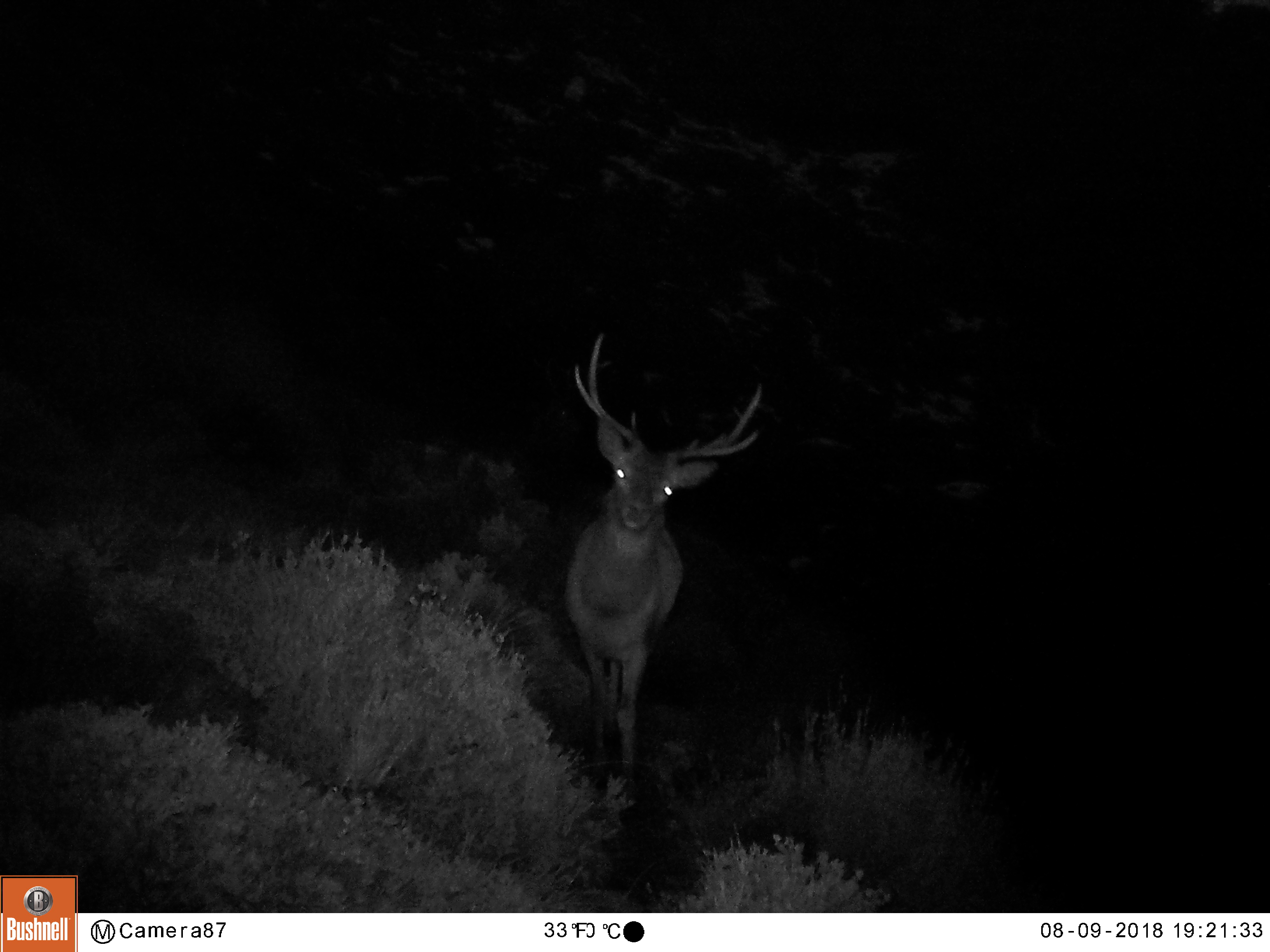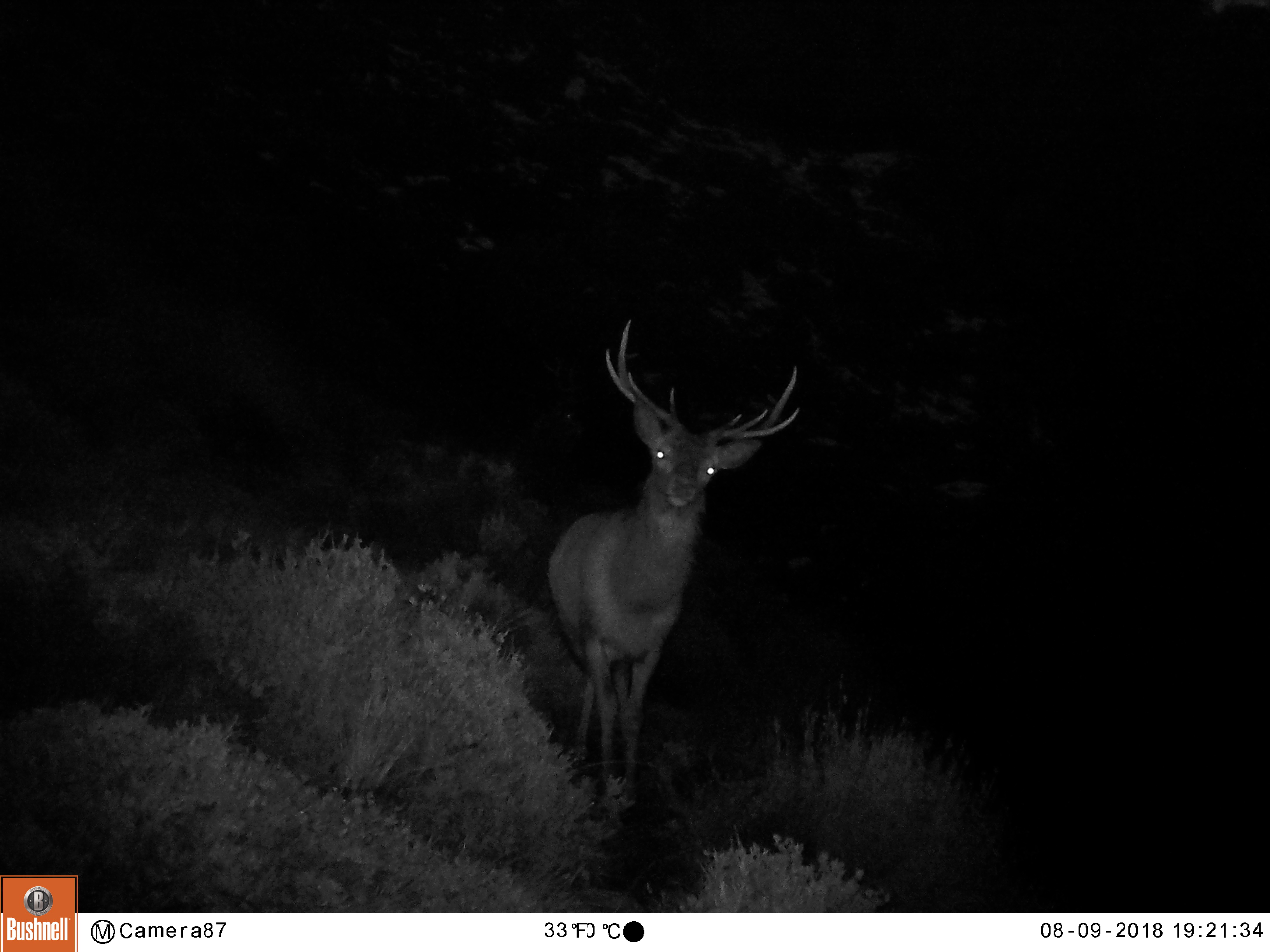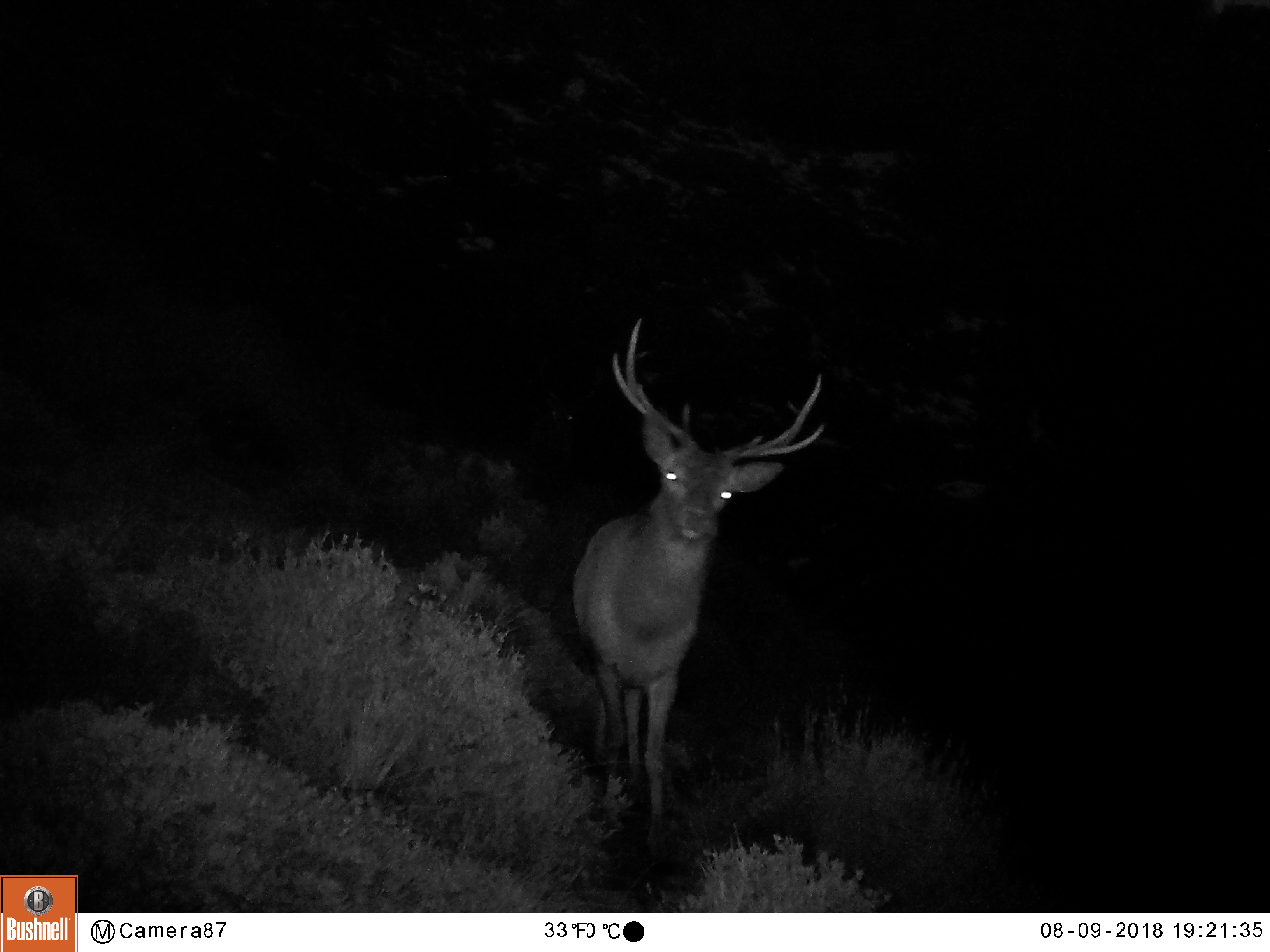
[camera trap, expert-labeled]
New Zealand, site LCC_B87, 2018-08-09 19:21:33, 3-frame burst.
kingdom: Animalia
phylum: Chordata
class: Mammalia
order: Artiodactyla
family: Cervidae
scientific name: Cervidae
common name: deer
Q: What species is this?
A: Deer (Cervidae).